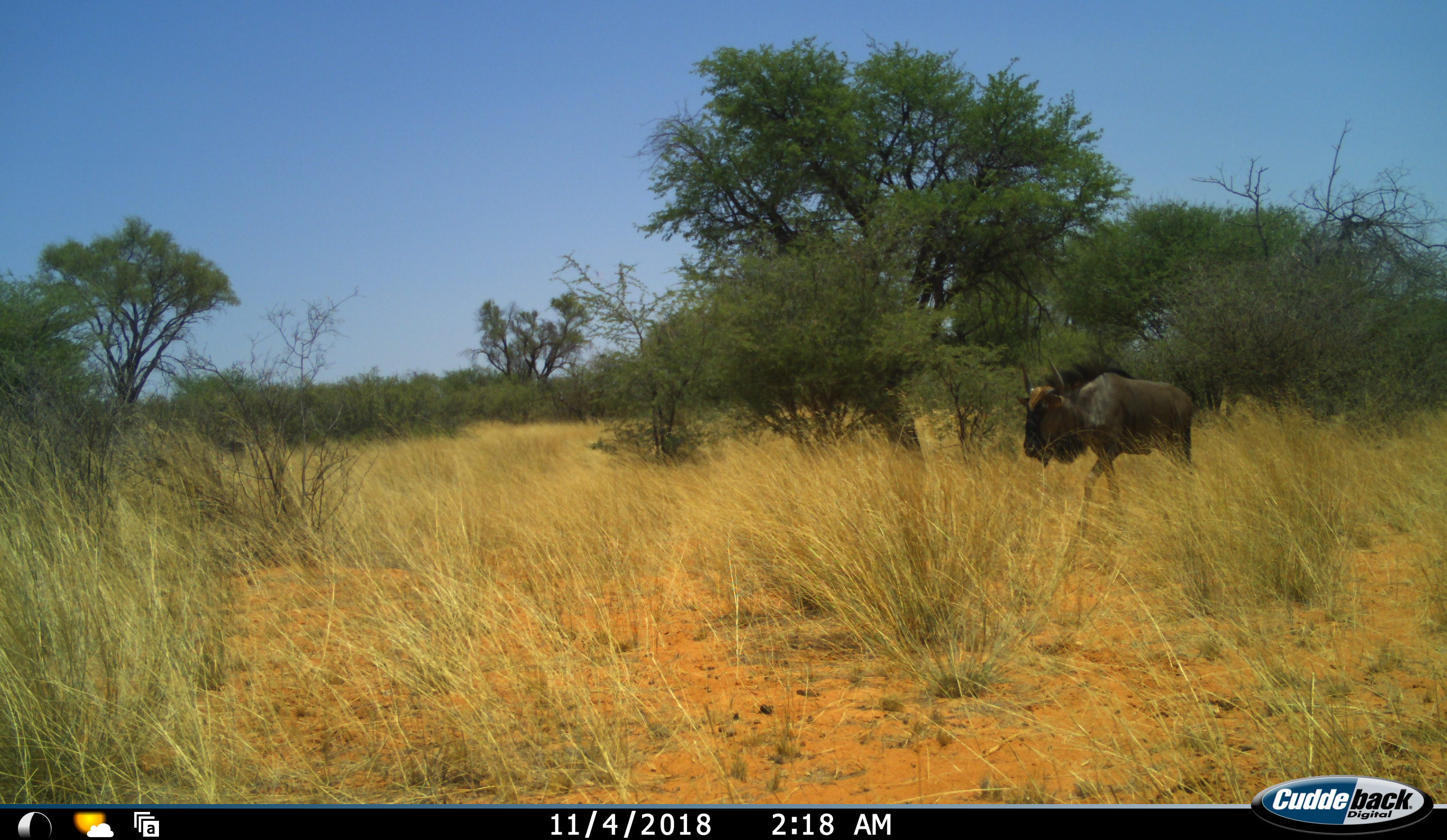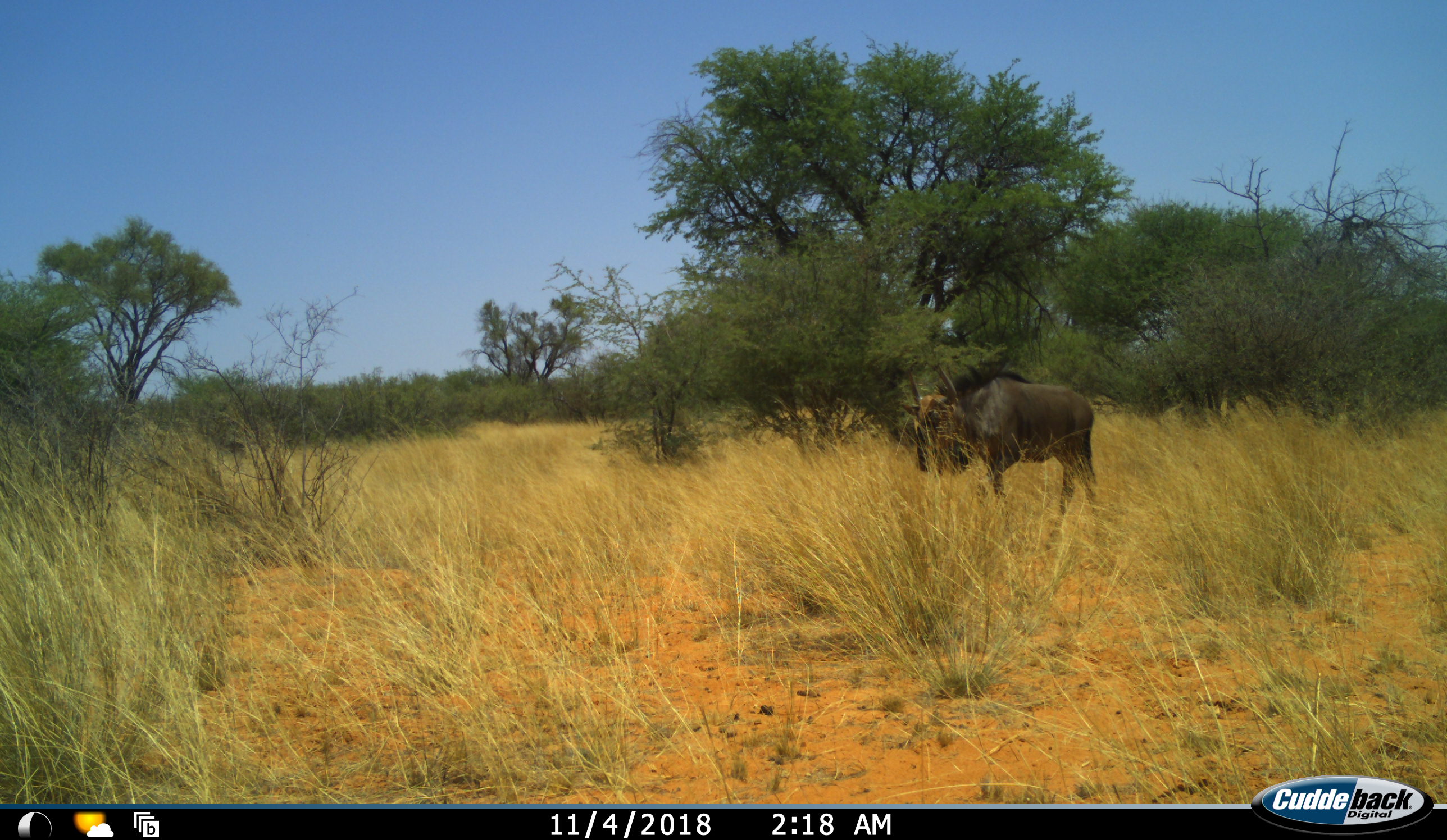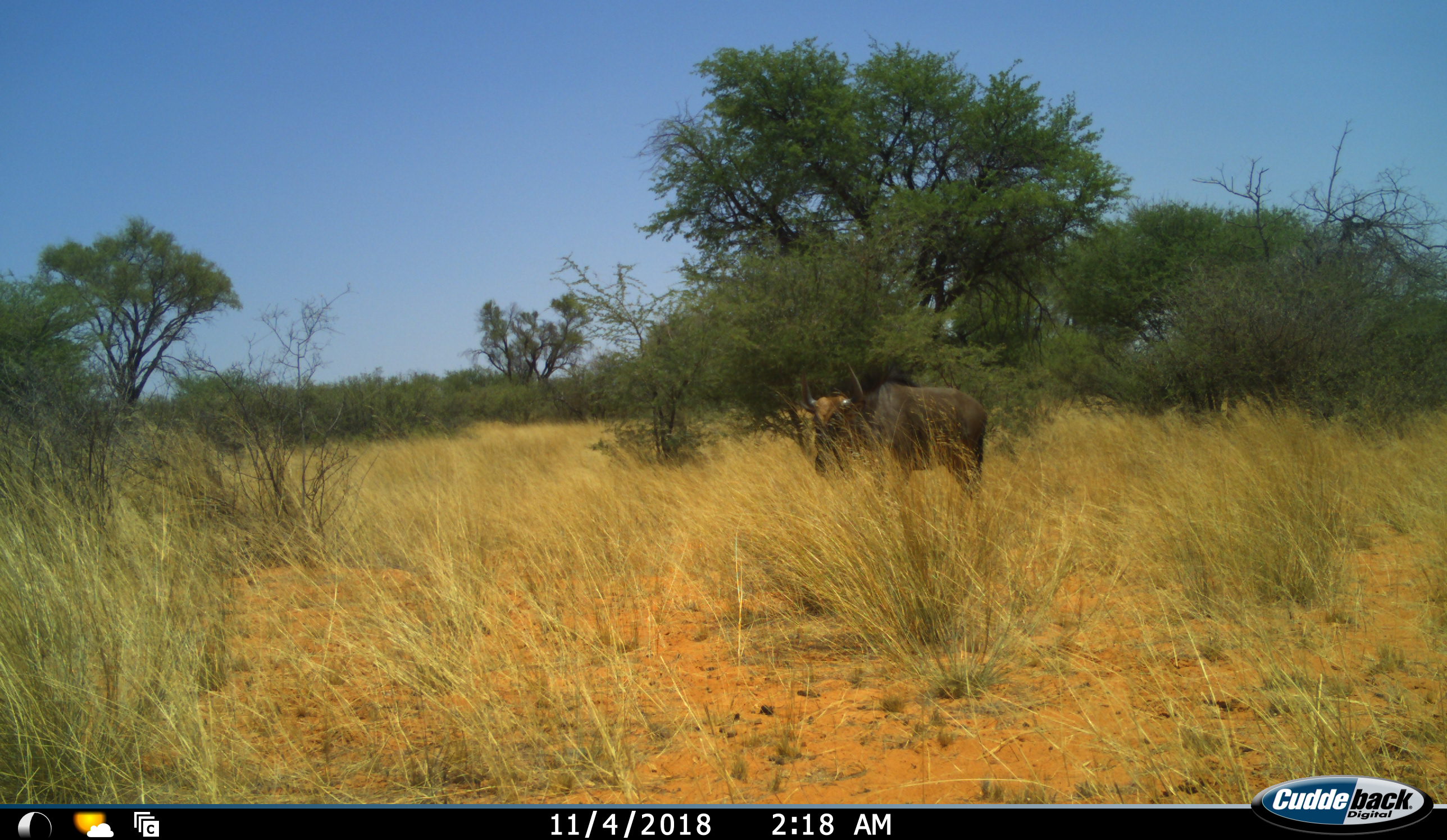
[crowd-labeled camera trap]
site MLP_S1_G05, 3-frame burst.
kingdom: Animalia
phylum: Chordata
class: Mammalia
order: Artiodactyla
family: Bovidae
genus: Connochaetes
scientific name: Connochaetes taurinus taurinus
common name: blue wildebeest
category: wildebeestblue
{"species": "wildebeestblue (blue wildebeest) (Connochaetes taurinus taurinus)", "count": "1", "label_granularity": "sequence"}